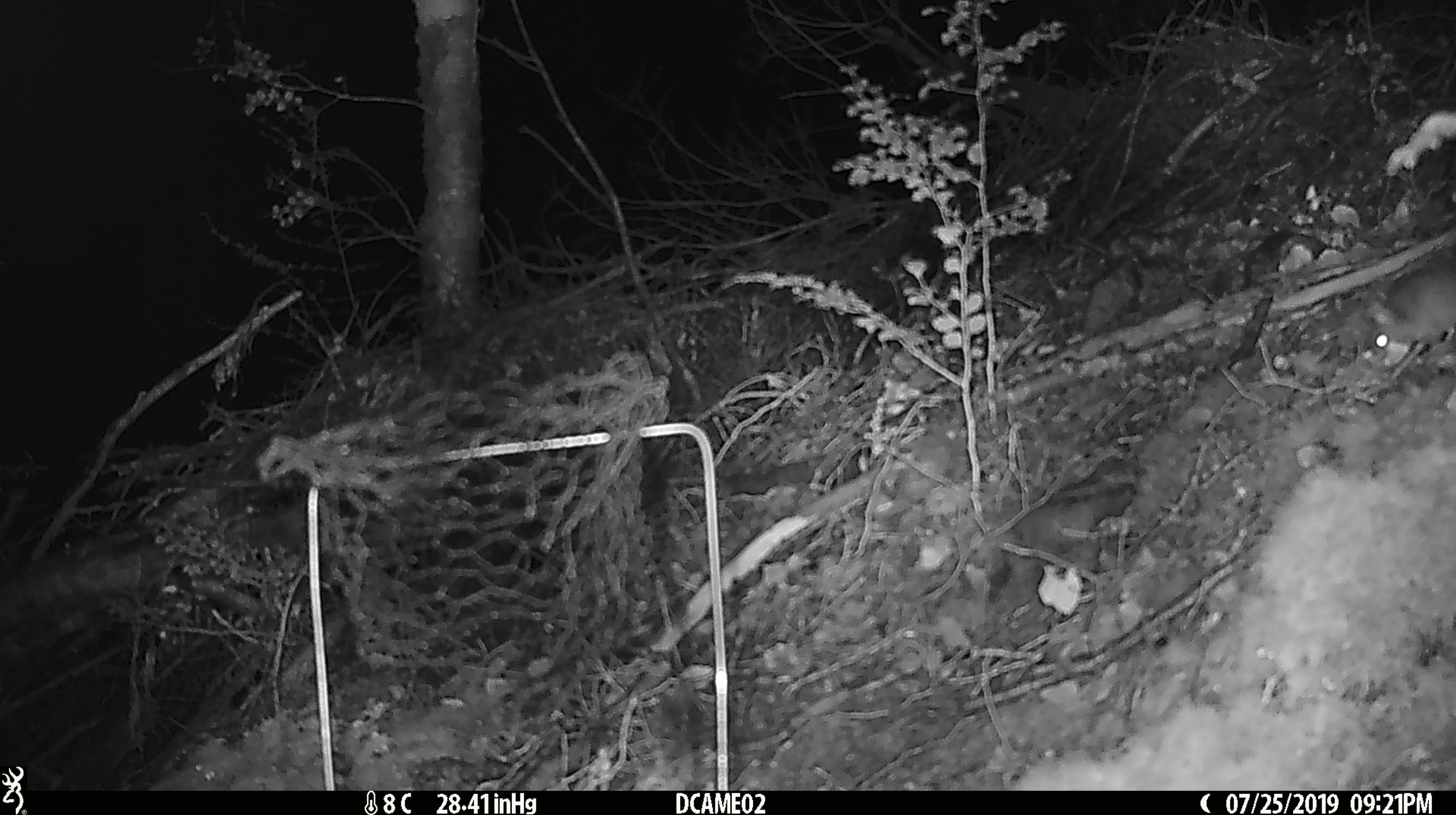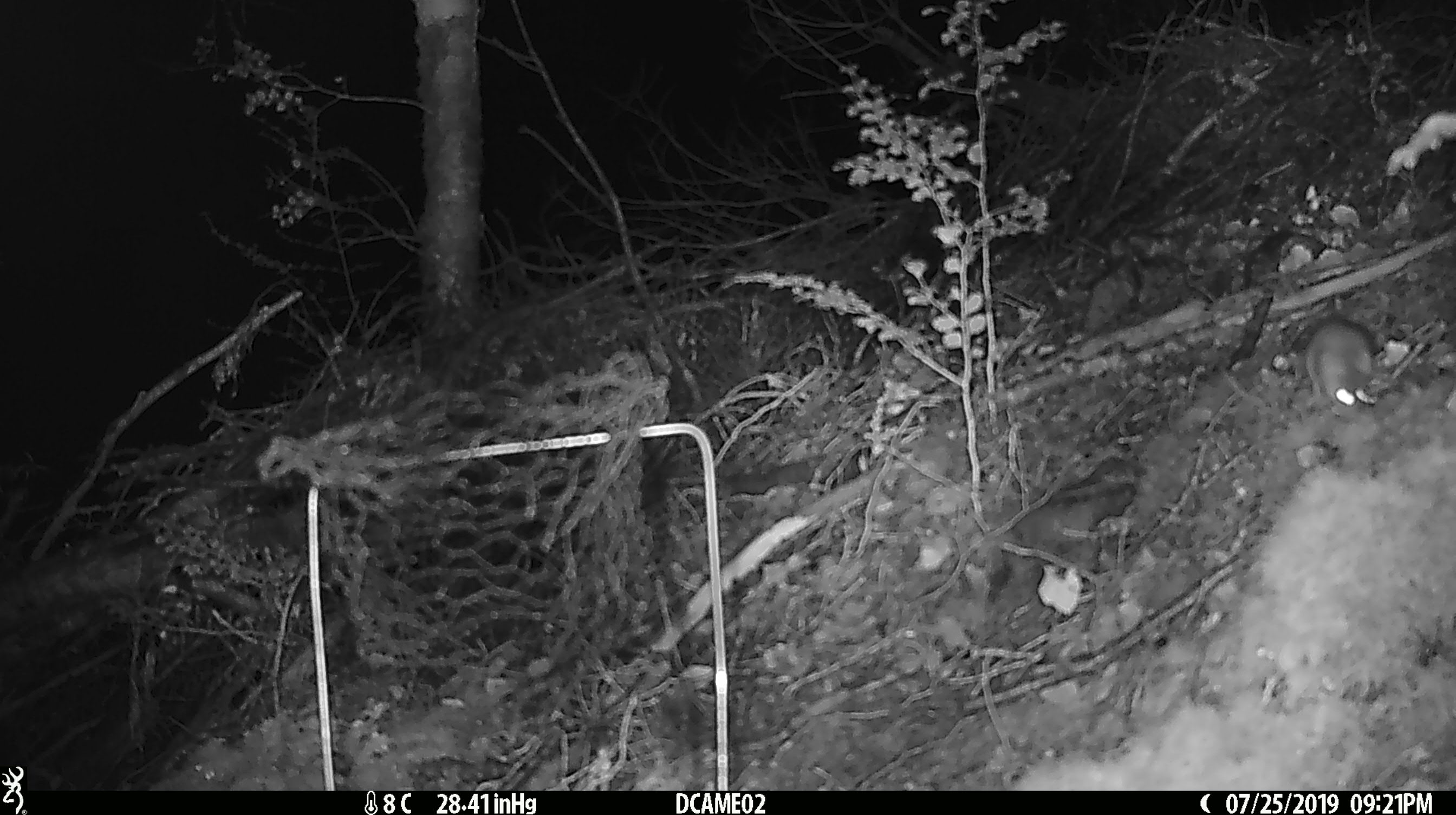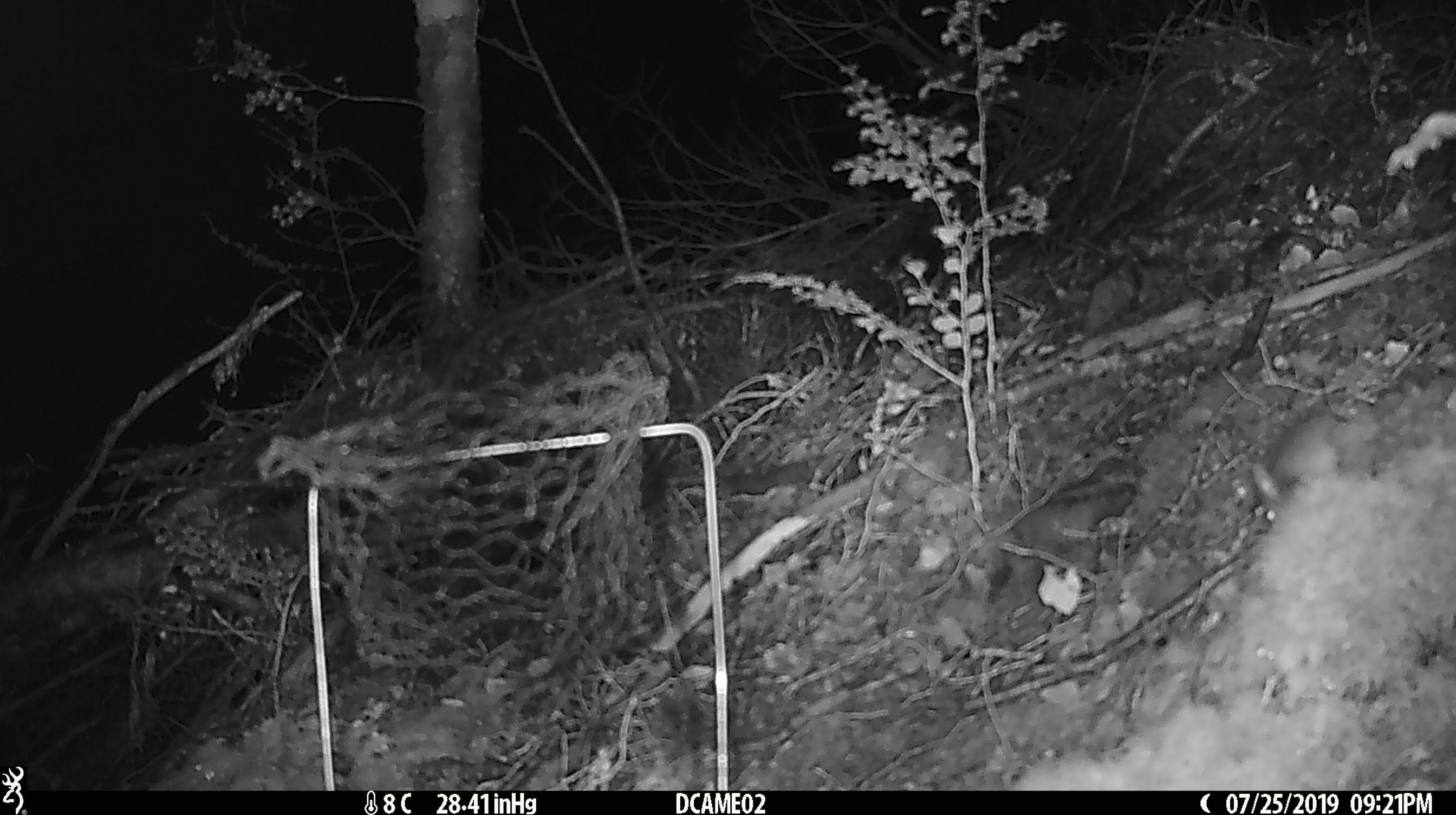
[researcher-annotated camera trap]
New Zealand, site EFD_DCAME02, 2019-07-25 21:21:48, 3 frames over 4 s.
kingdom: Animalia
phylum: Chordata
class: Mammalia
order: Rodentia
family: Muridae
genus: Mus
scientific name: Mus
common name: mouse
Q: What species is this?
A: Mouse (Mus).